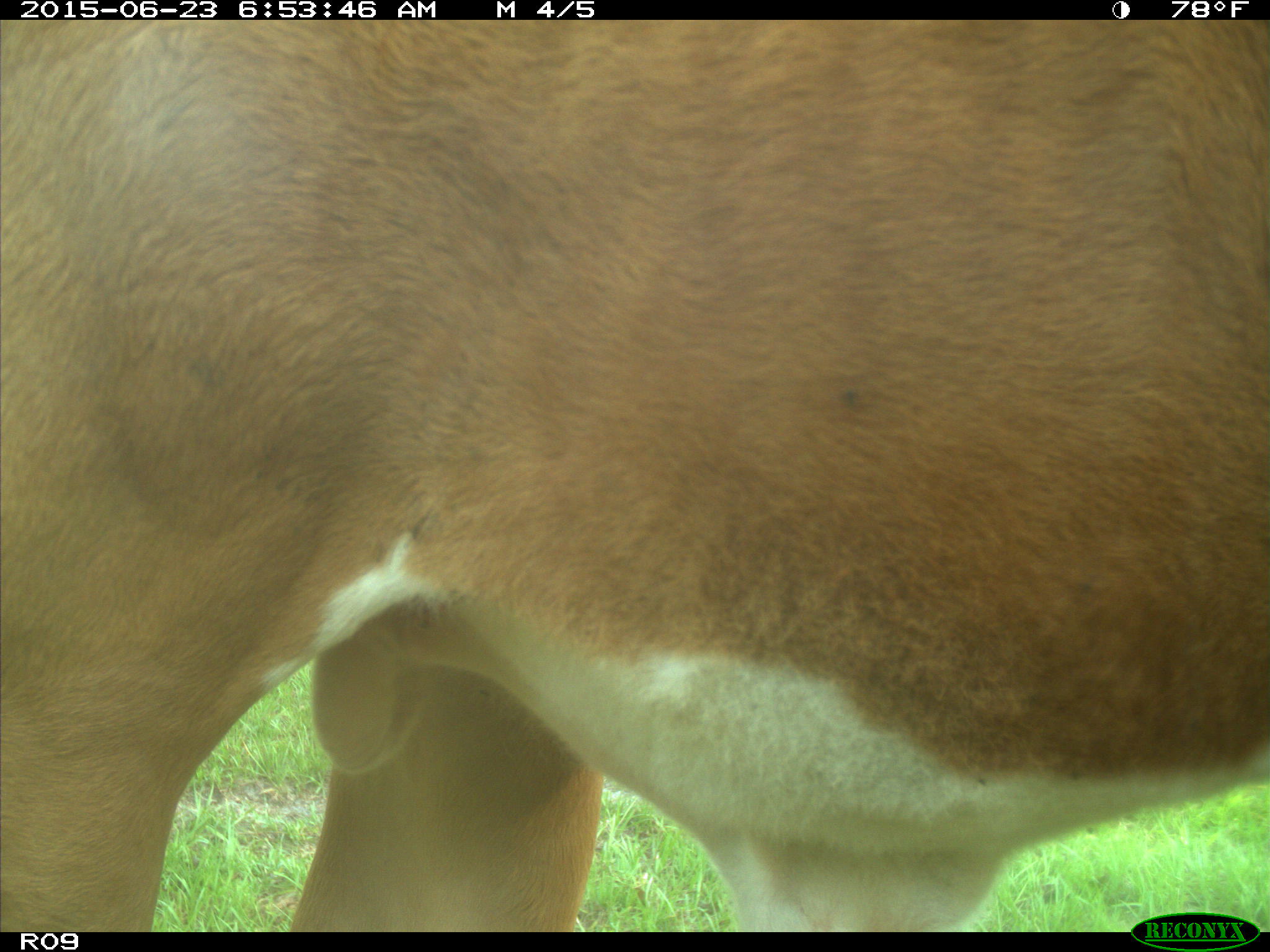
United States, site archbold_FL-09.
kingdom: Animalia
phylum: Chordata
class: Mammalia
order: Artiodactyla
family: Bovidae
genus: Bos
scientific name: Bos taurus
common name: domestic cow